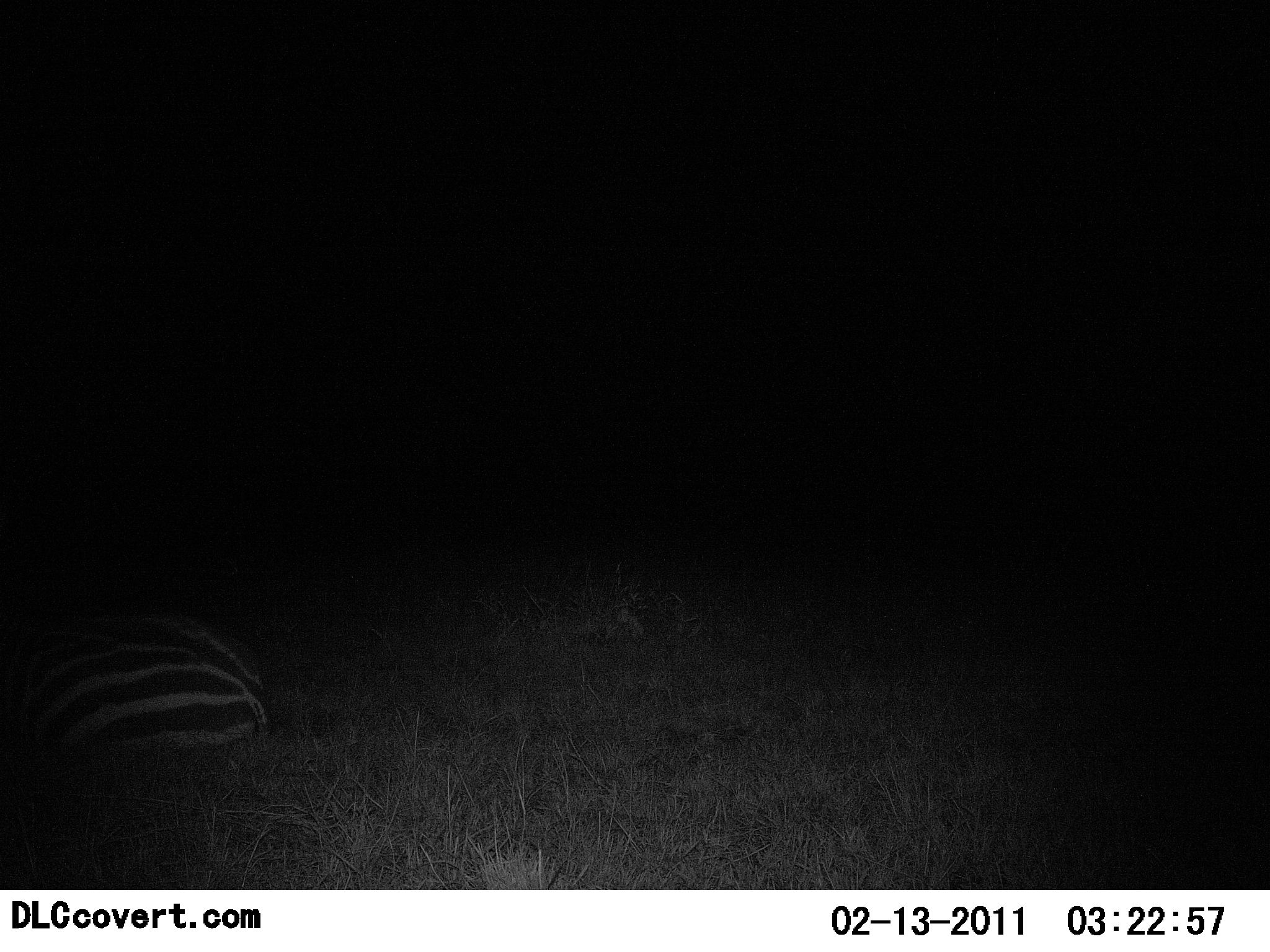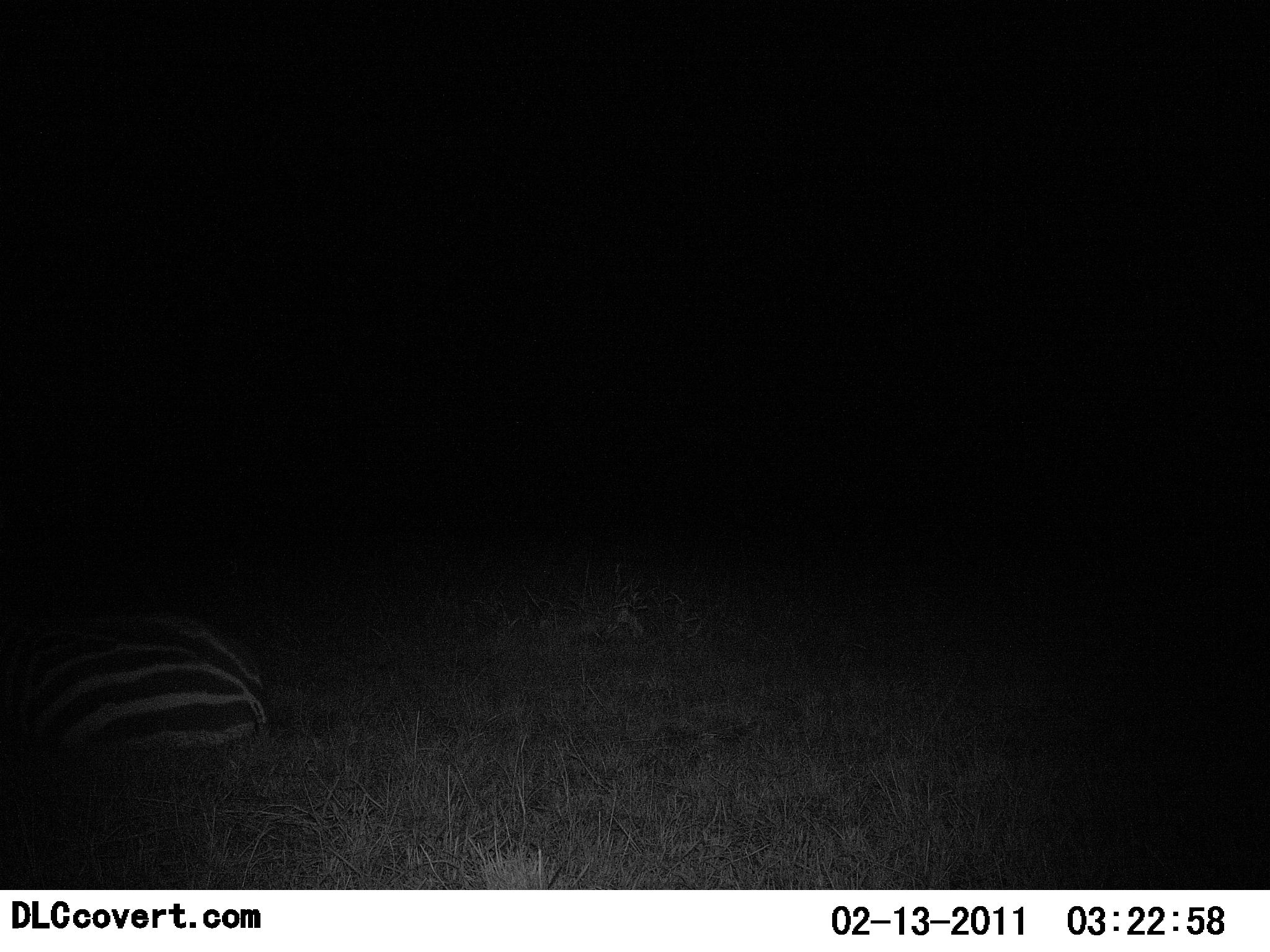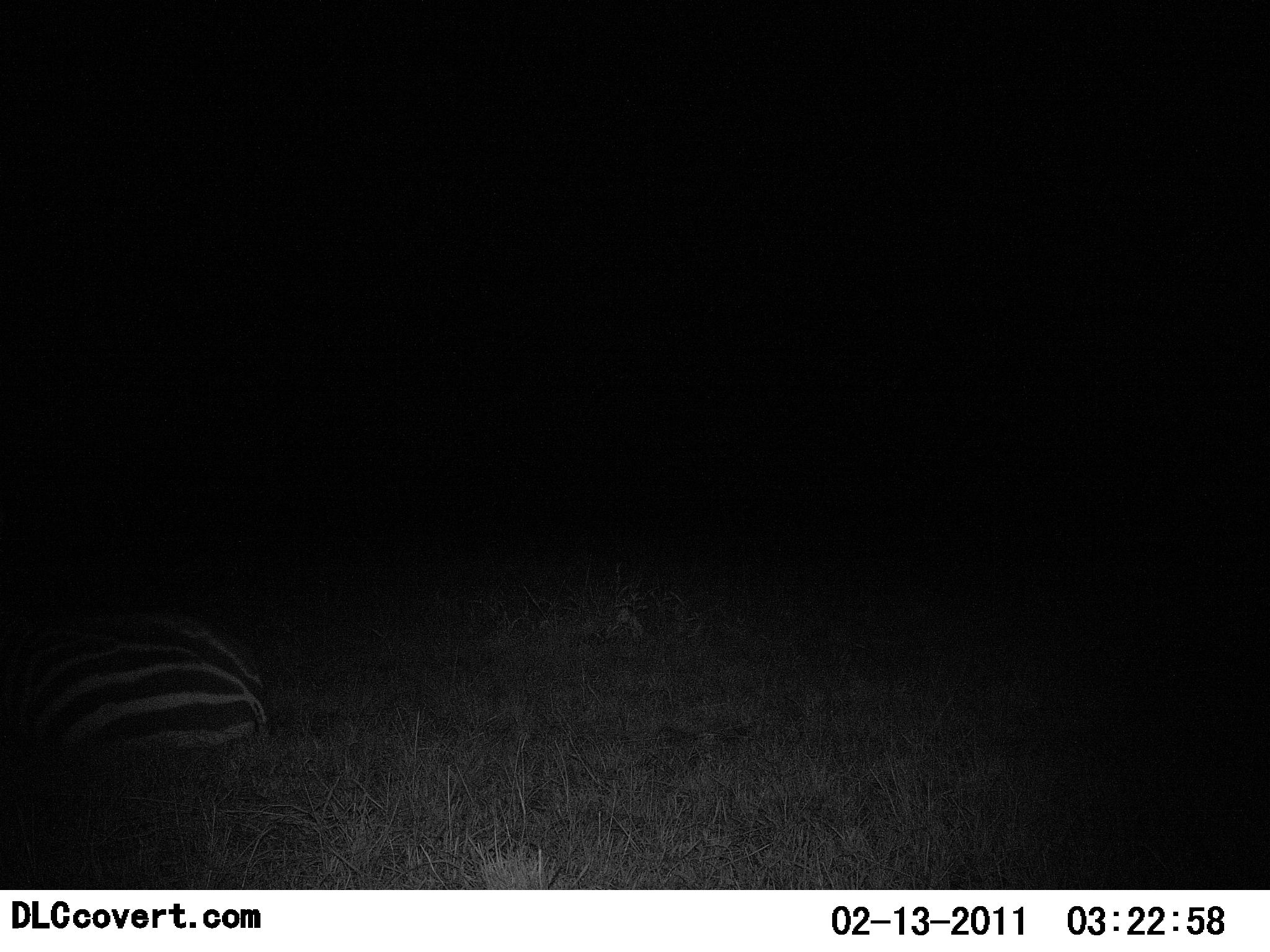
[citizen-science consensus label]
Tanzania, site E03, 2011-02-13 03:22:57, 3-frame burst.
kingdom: Animalia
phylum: Chordata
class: Mammalia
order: Perissodactyla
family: Equidae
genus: Equus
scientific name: Equus quagga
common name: plains zebra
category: zebra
Zebra (plains zebra) (Equus quagga), count 1. Behavior (volunteer vote fractions): standing 0%, resting 100%, moving 0%, interacting 0%. Young present (vote fraction): 0%. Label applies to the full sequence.